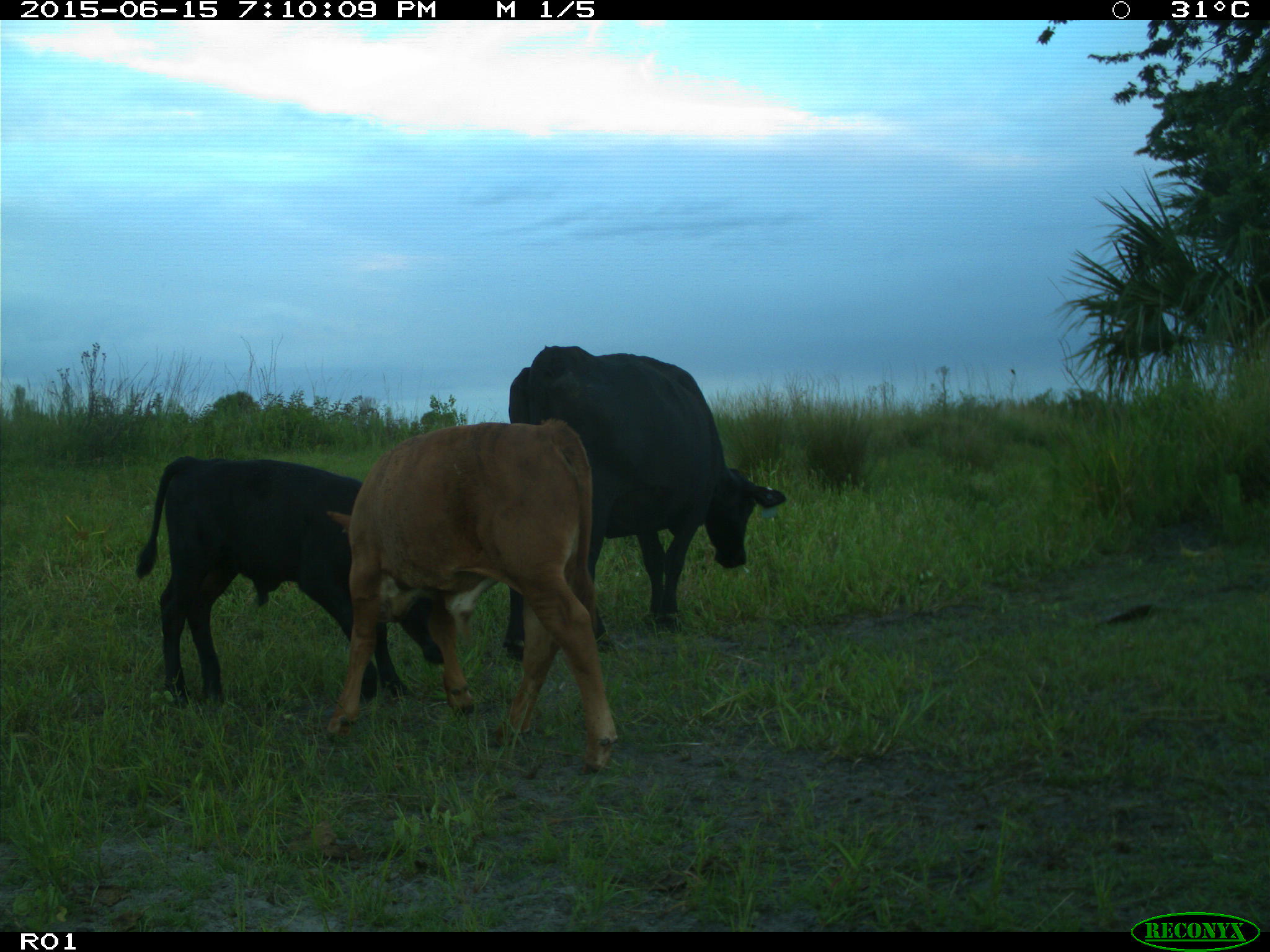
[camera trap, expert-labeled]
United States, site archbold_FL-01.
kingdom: Animalia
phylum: Chordata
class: Mammalia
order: Artiodactyla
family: Bovidae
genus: Bos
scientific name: Bos taurus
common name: domestic cow